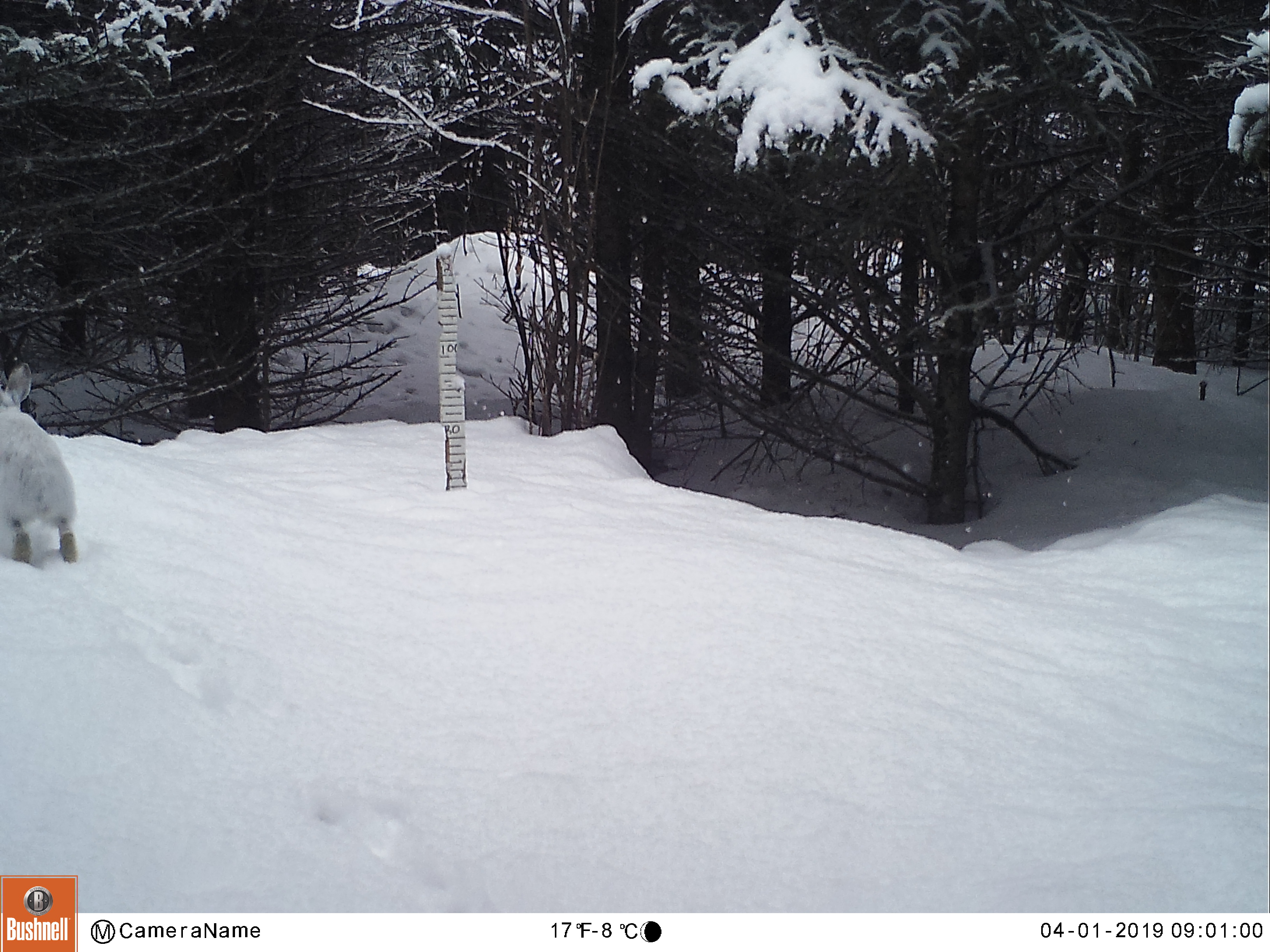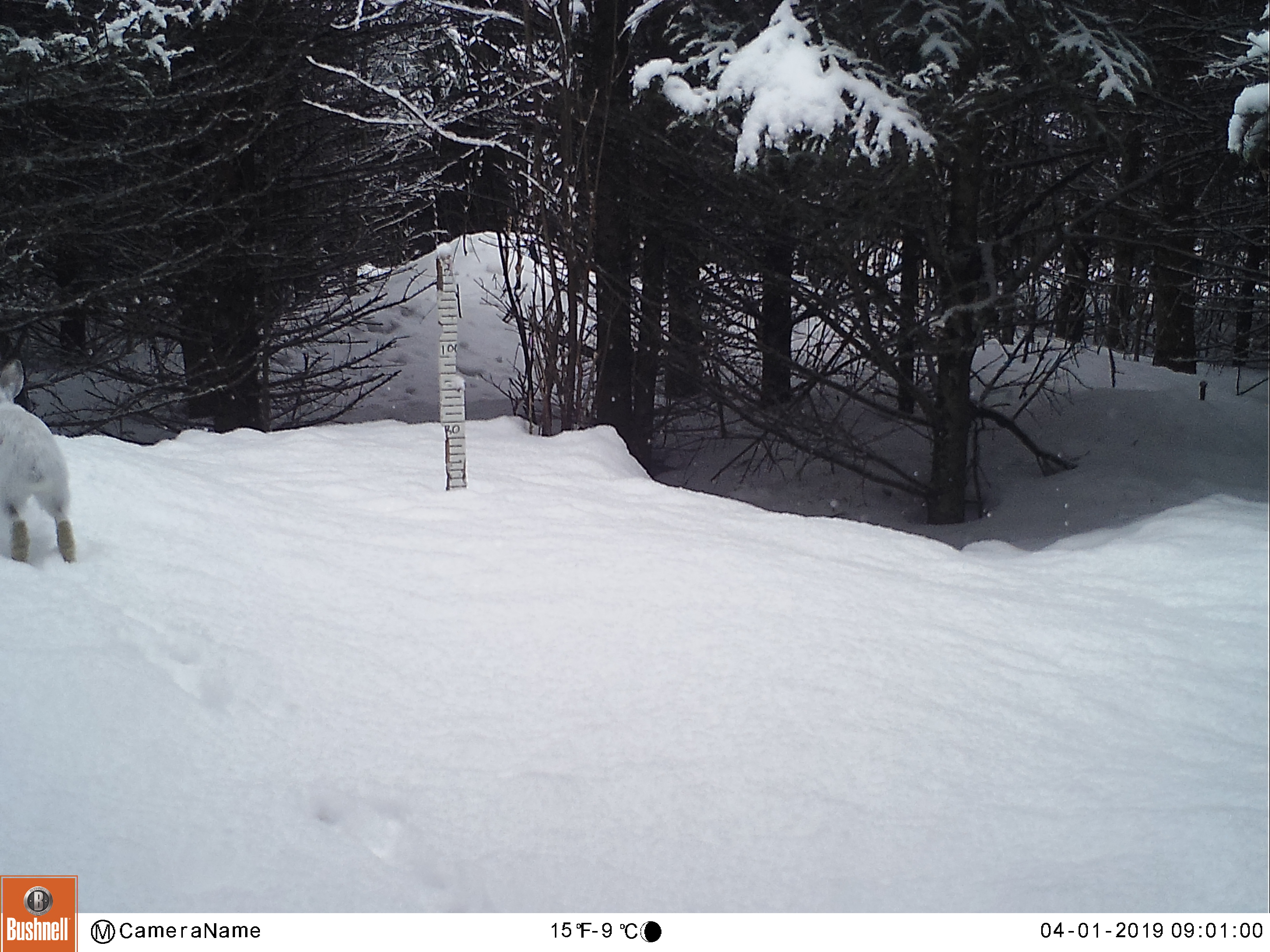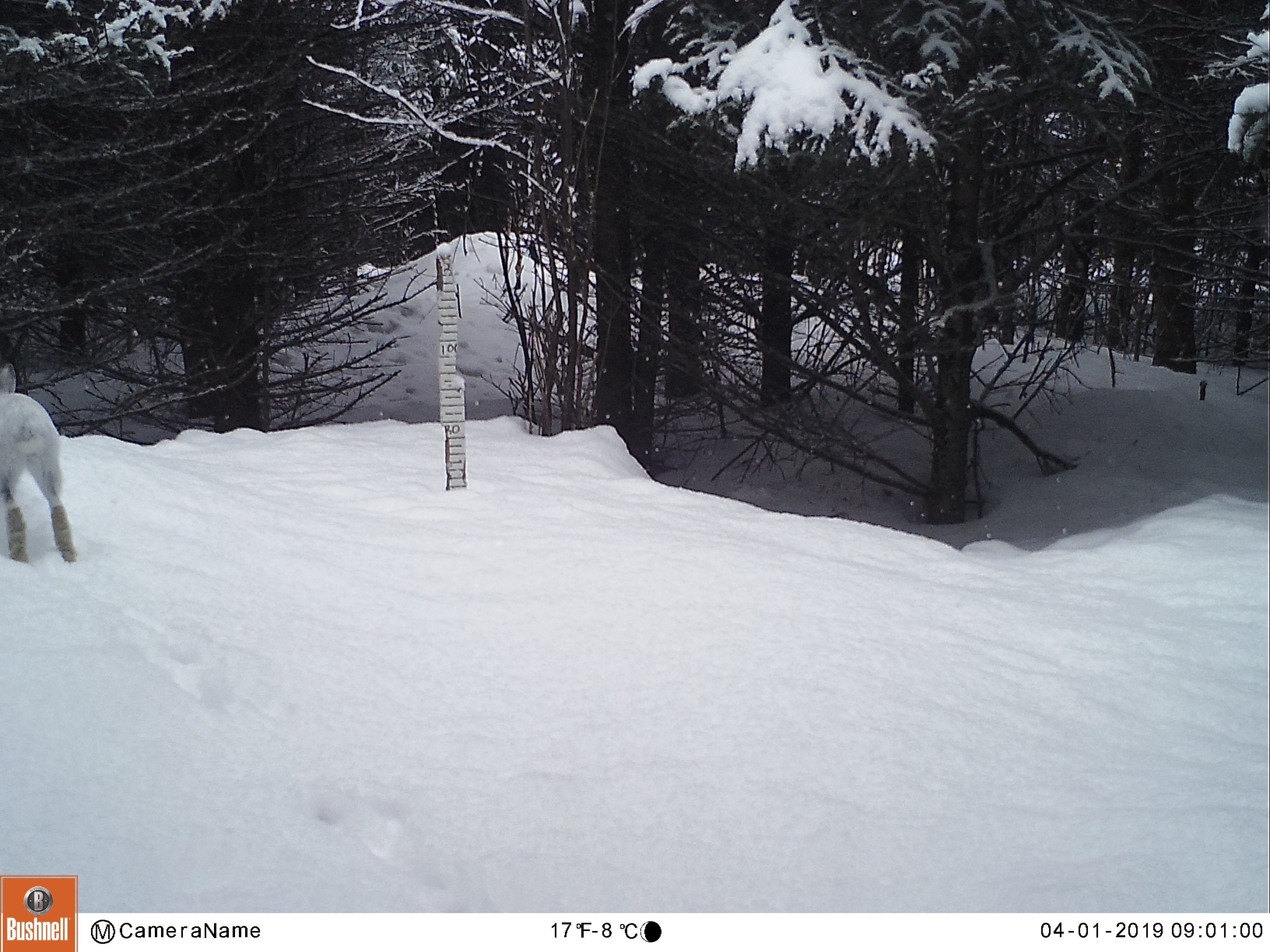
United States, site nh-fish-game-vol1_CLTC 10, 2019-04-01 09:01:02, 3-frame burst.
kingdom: Animalia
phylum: Chordata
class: Mammalia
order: Lagomorpha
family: Leporidae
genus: Lepus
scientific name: Lepus americanus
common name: snowshoe hare